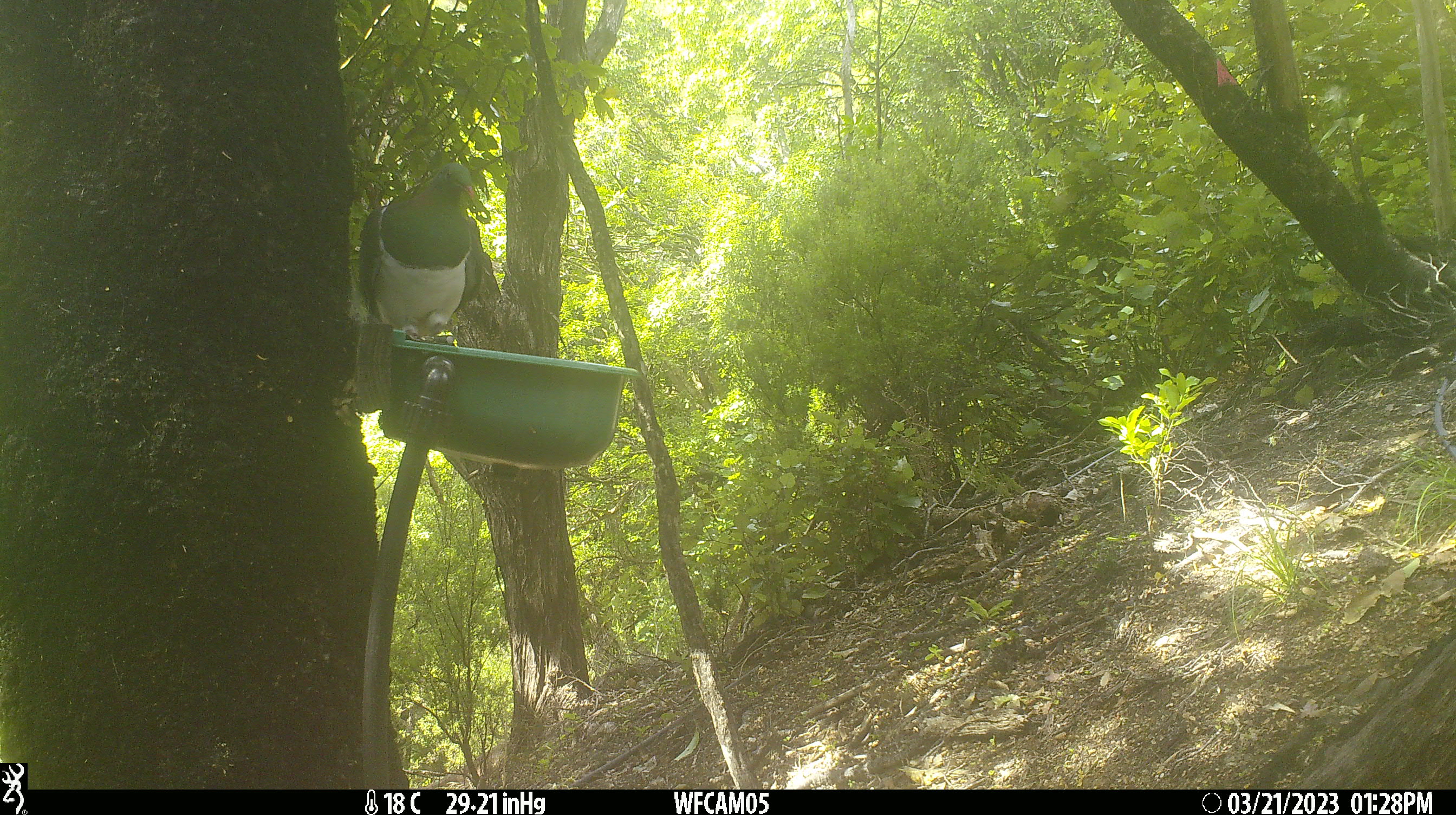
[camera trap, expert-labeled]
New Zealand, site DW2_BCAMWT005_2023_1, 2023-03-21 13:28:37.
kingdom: Animalia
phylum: Chordata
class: Aves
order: Columbiformes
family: Columbidae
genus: Hemiphaga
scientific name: Hemiphaga novaeseelandiae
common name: new zealand pigeon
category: kereru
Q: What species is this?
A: Kereru (new zealand pigeon) (Hemiphaga novaeseelandiae).